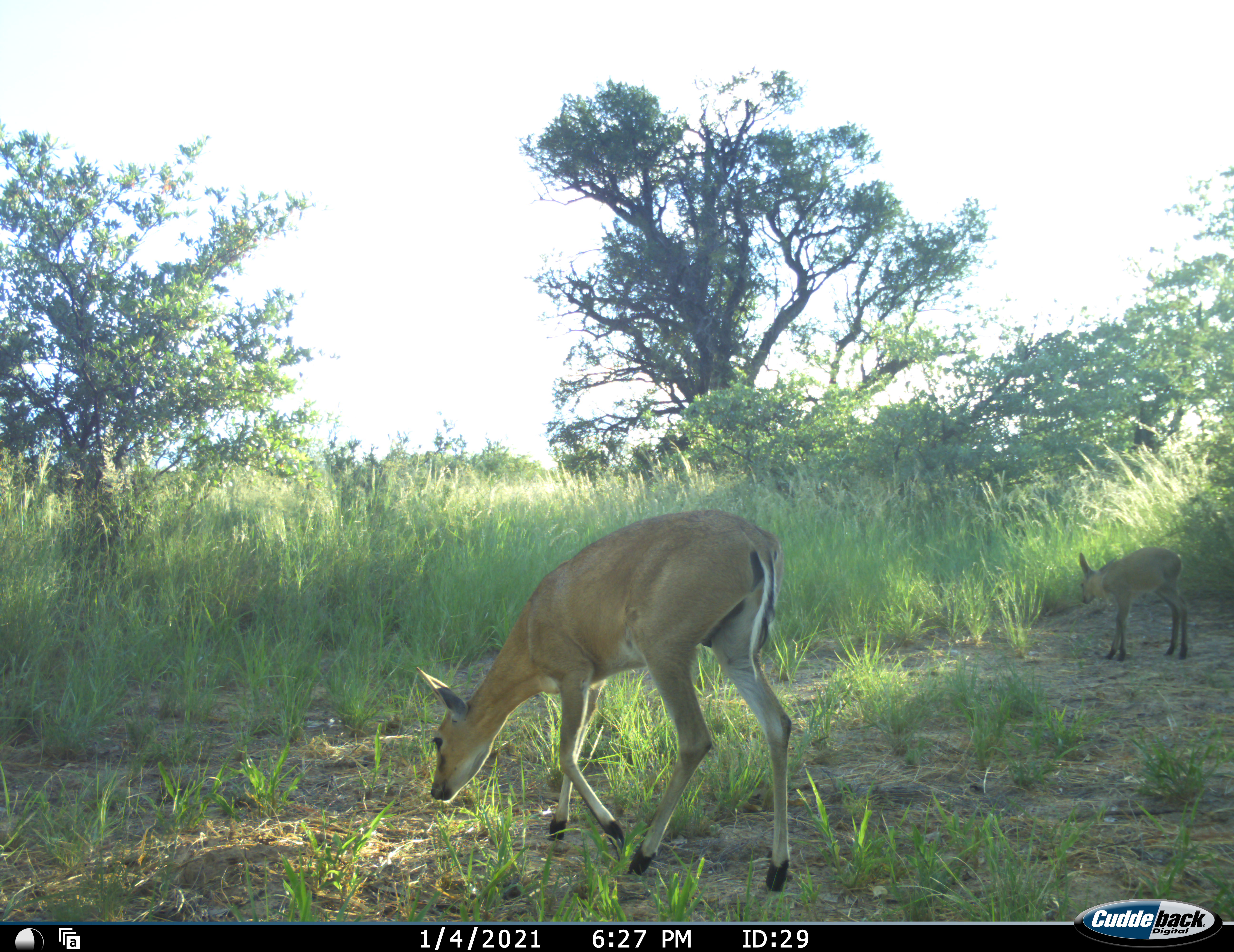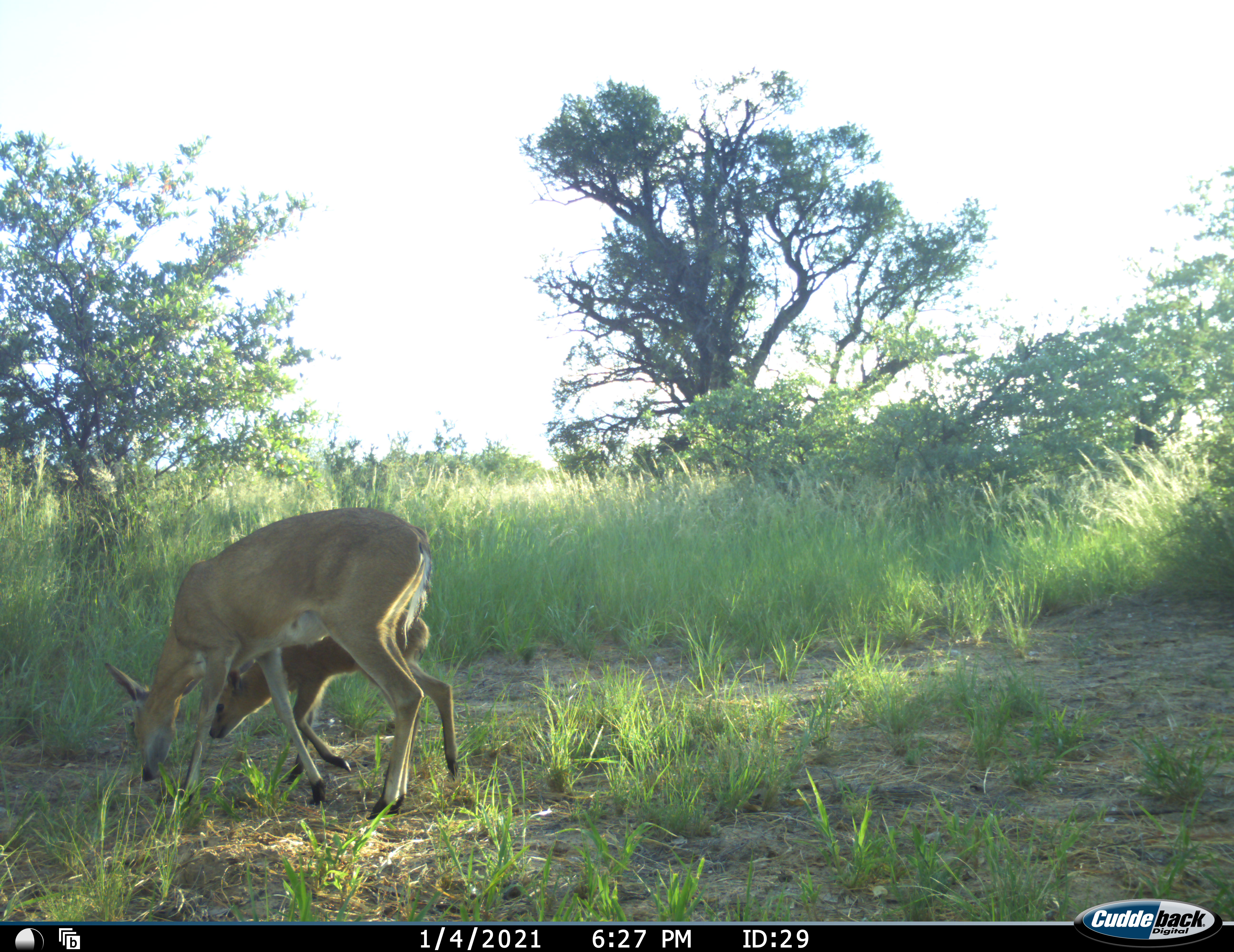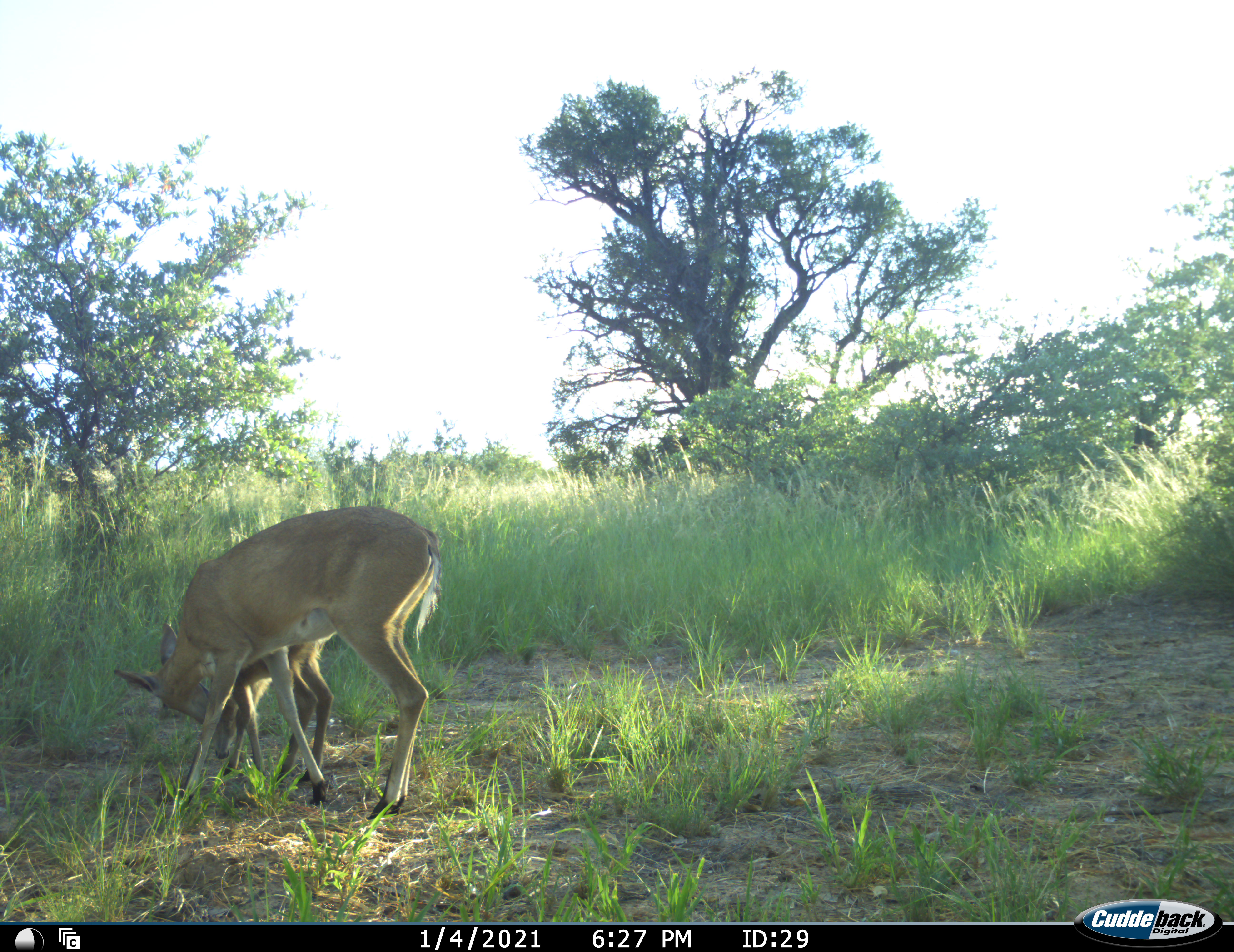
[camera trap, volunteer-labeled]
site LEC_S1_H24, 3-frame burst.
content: unidentified animal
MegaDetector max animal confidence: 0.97